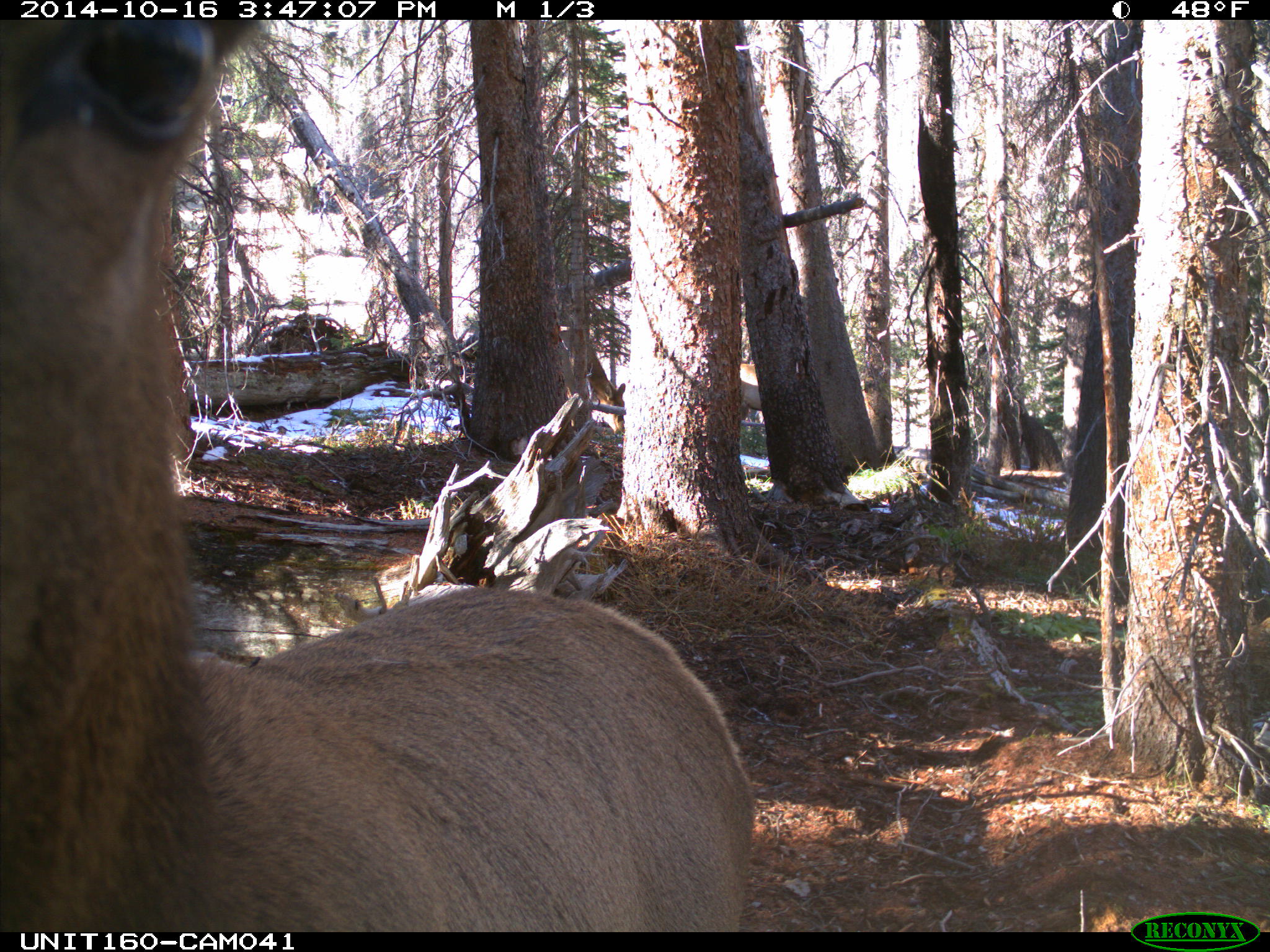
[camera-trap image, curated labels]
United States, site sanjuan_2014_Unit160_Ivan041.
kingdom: Animalia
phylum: Chordata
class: Mammalia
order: Artiodactyla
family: Cervidae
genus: Cervus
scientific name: Cervus elaphus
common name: red deer